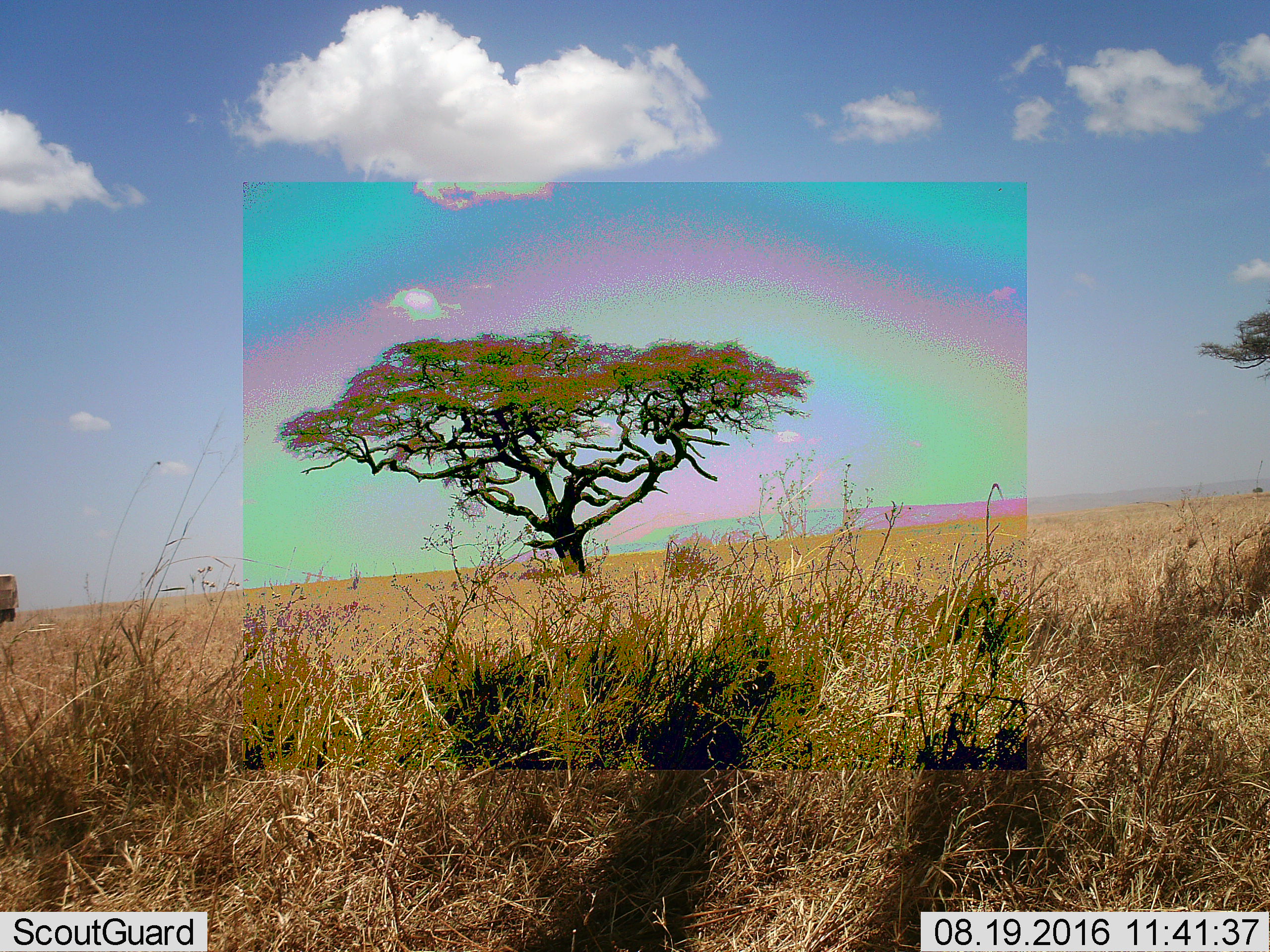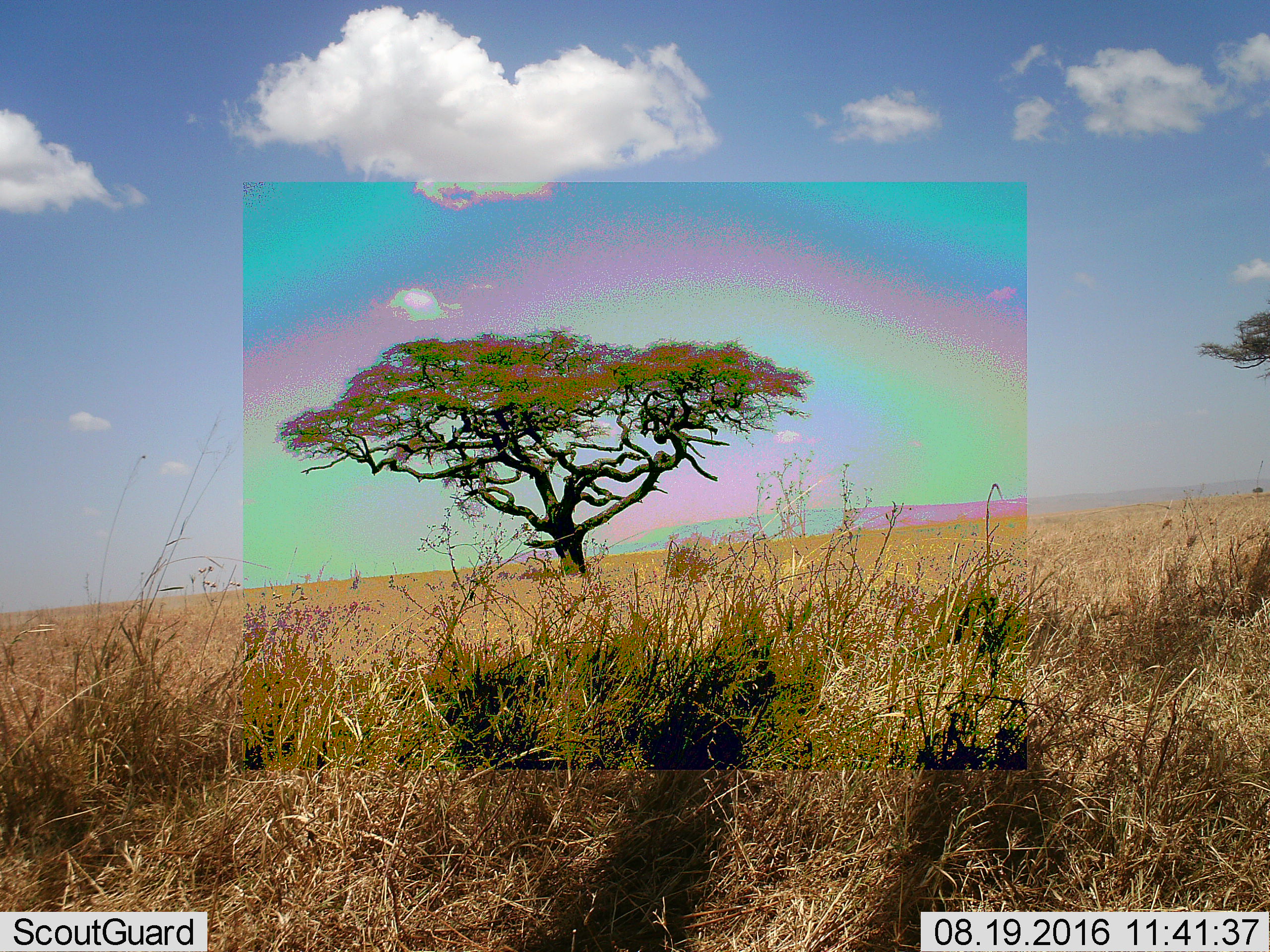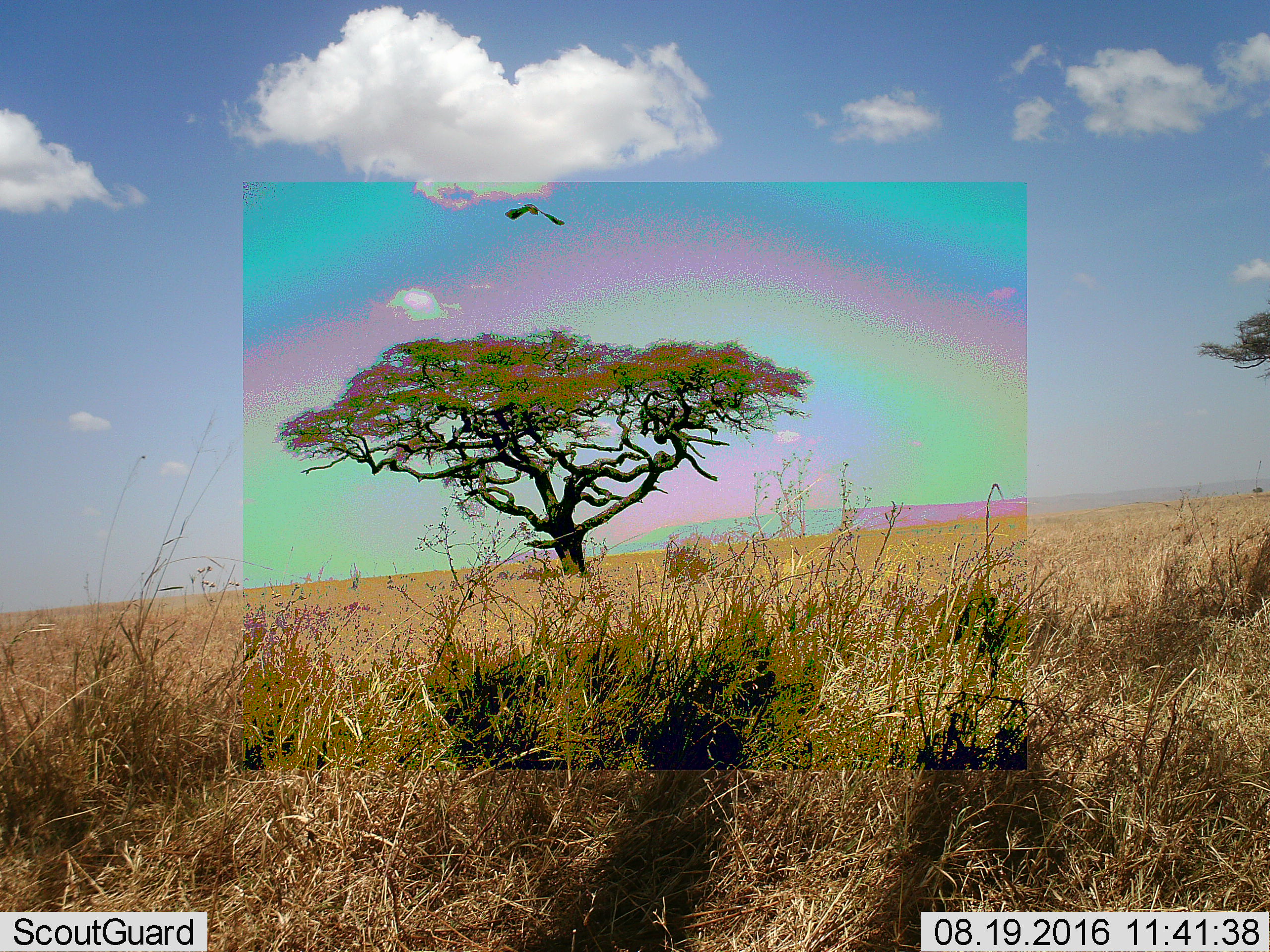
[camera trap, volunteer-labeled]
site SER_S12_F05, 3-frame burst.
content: unidentified animal